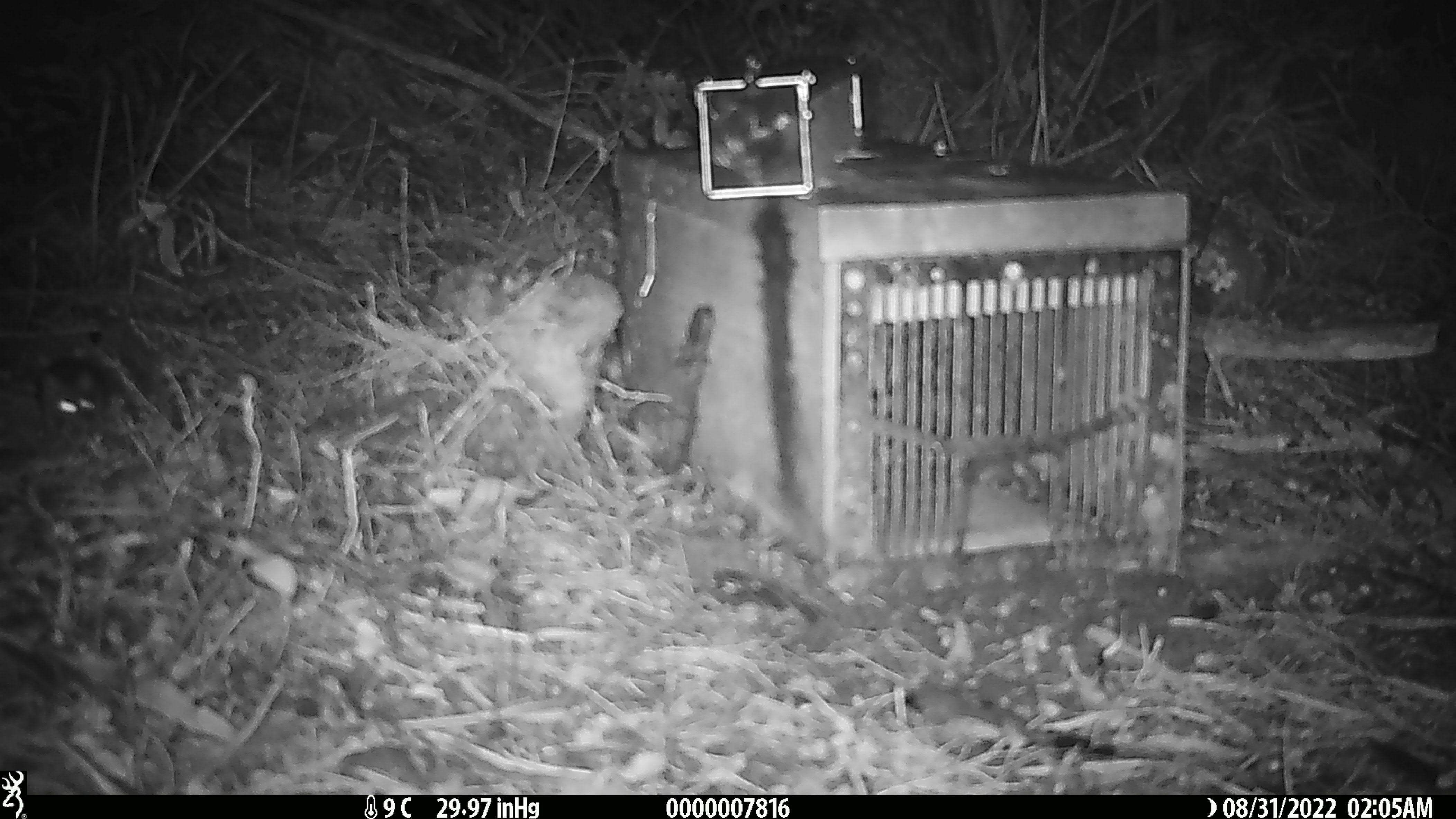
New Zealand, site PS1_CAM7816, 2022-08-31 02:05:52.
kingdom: Animalia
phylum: Chordata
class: Mammalia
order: Rodentia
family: Muridae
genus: Mus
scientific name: Mus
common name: mouse